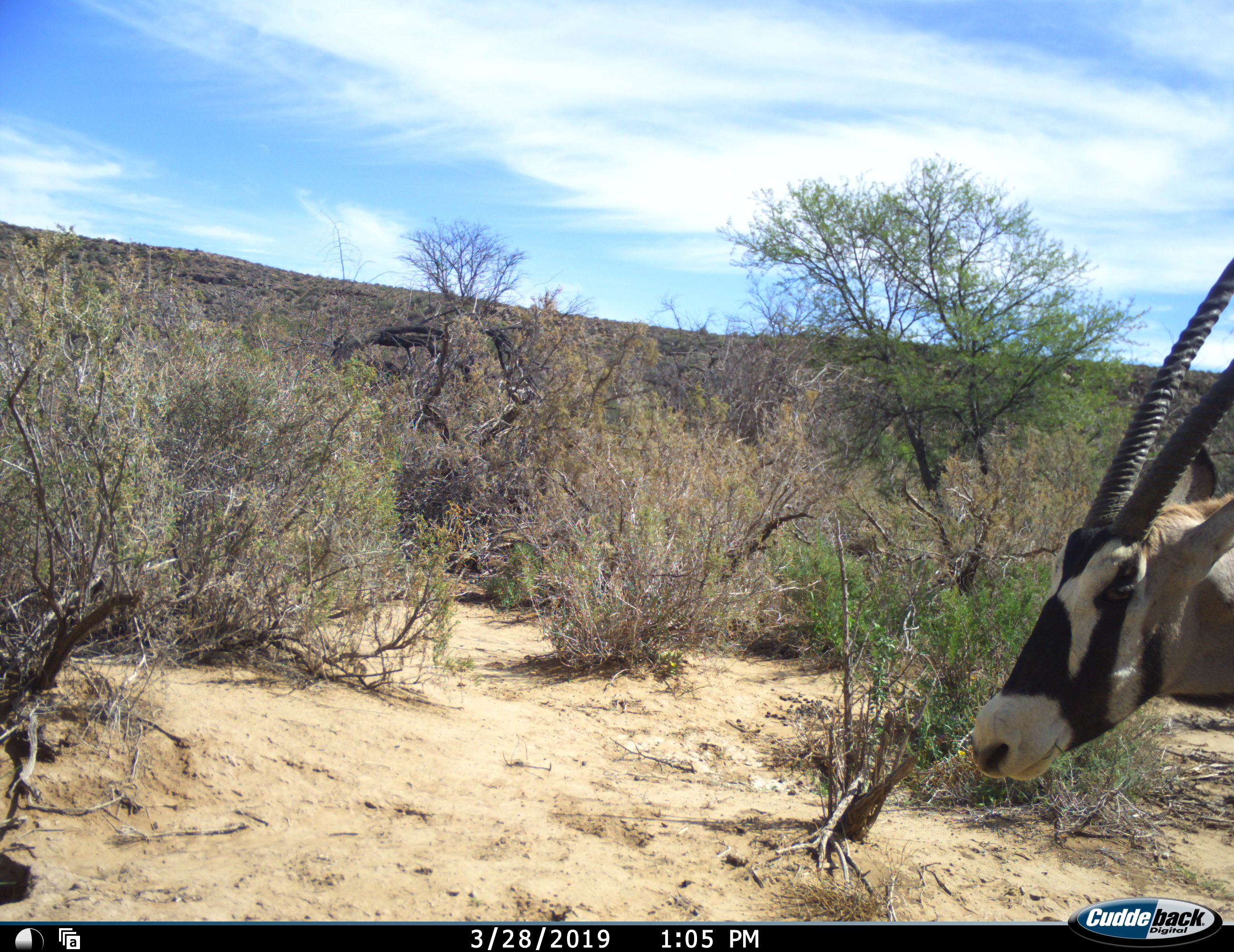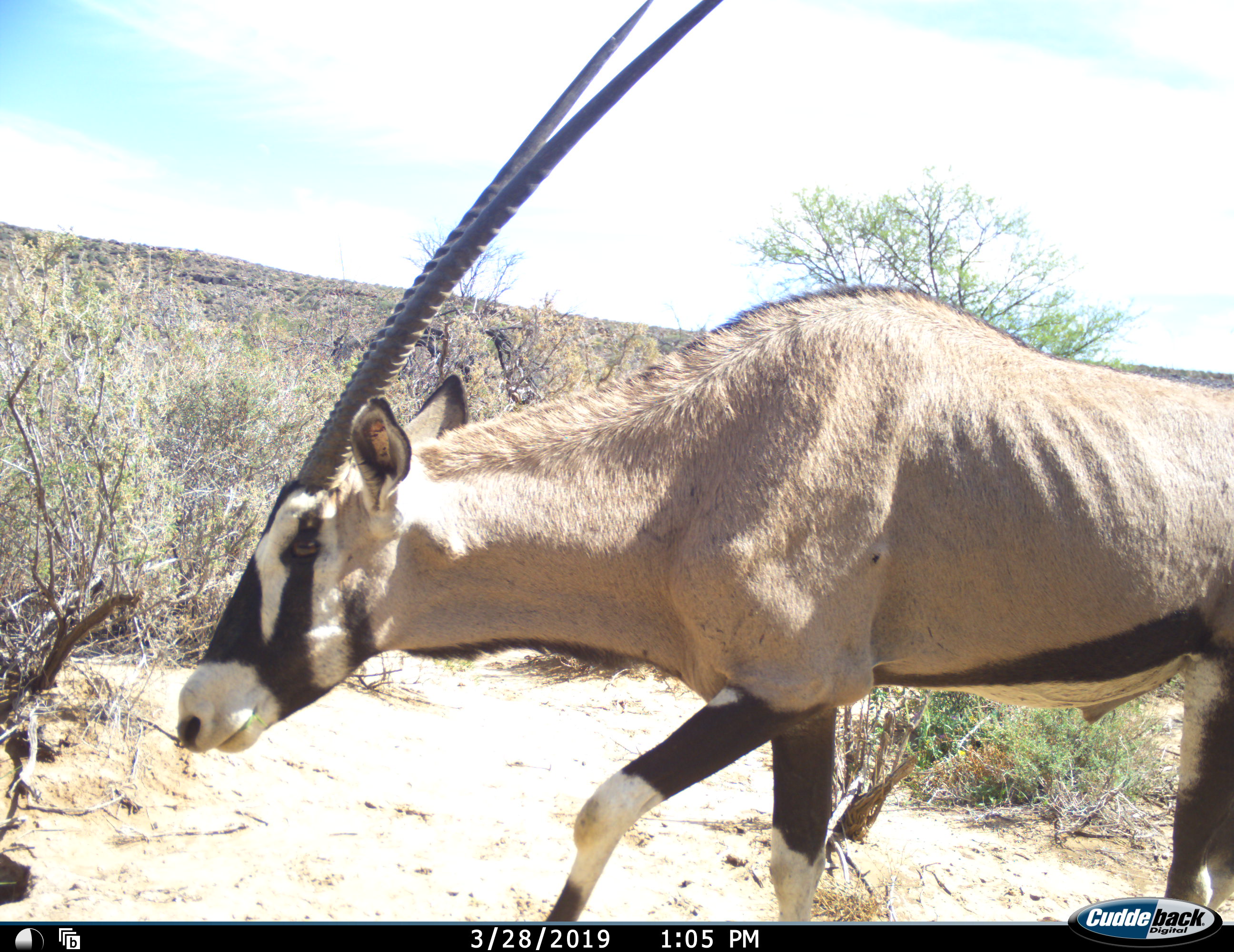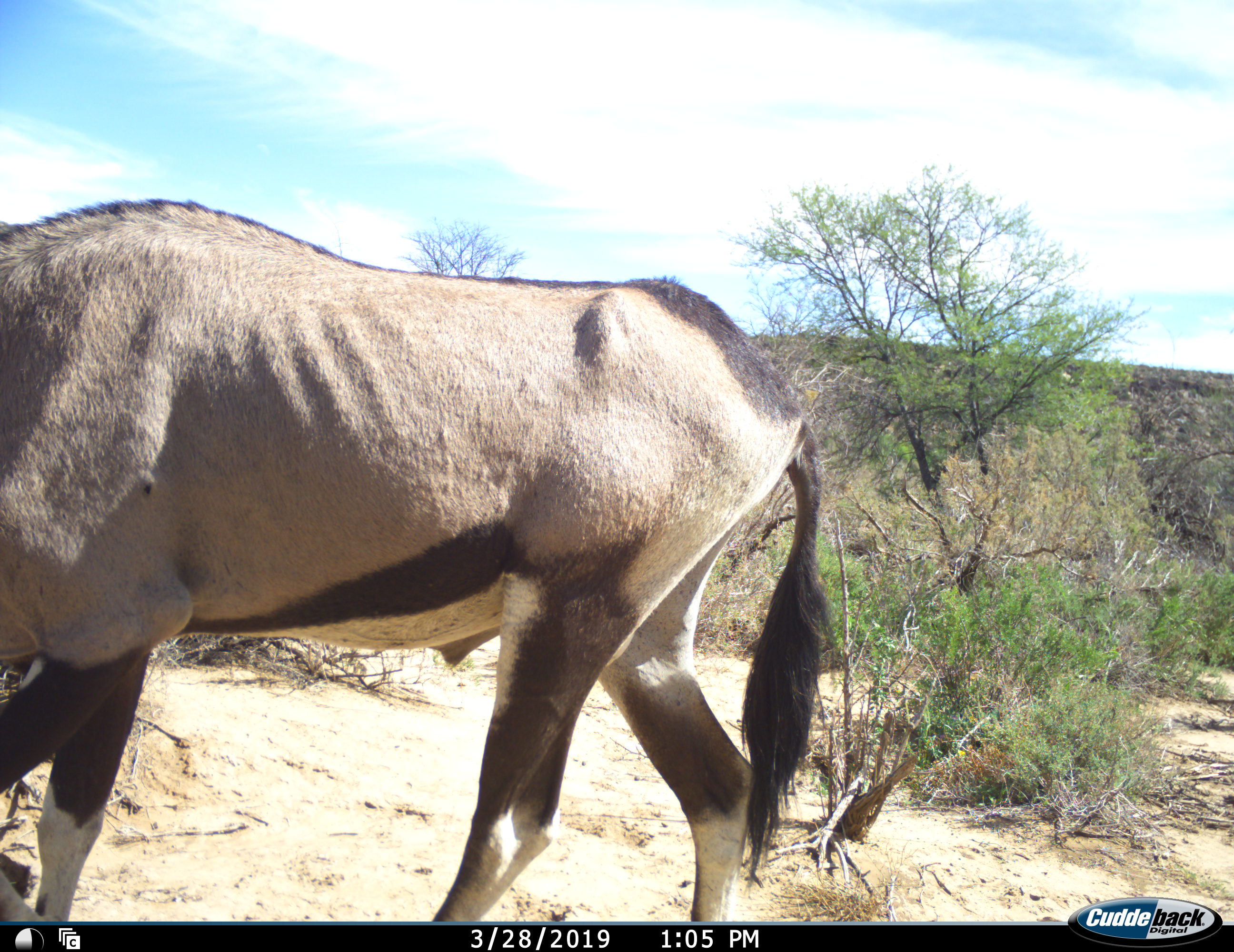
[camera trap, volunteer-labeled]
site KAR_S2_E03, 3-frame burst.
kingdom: Animalia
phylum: Chordata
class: Mammalia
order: Artiodactyla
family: Bovidae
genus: Oryx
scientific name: Oryx gazella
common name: gemsbok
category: oryx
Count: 1.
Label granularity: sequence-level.